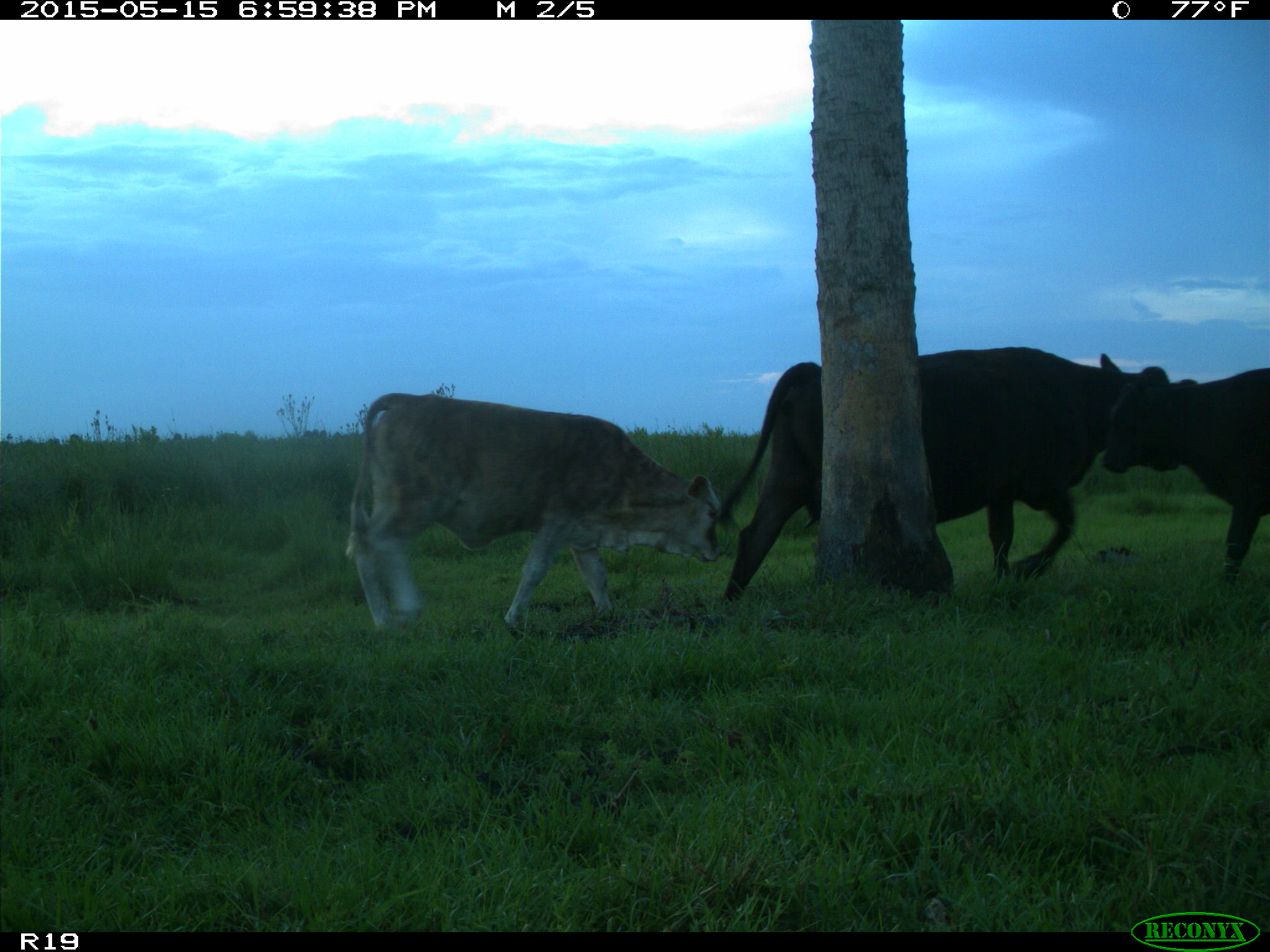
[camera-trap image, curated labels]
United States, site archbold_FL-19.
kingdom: Animalia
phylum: Chordata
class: Mammalia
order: Artiodactyla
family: Bovidae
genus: Bos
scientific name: Bos taurus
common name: domestic cow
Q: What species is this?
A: Bos taurus (domestic cow).